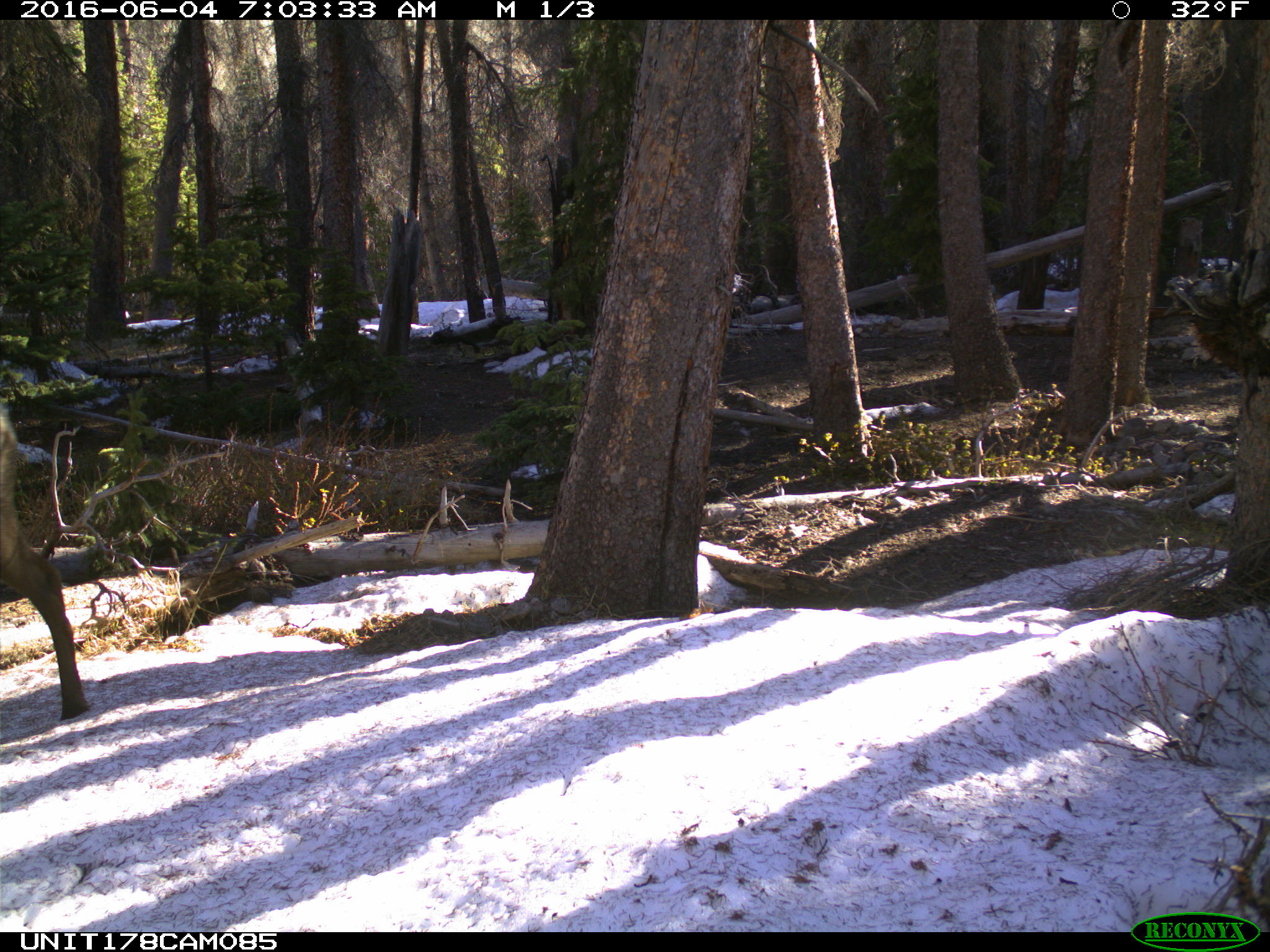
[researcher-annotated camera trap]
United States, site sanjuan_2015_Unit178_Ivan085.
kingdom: Animalia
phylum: Chordata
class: Mammalia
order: Artiodactyla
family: Cervidae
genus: Cervus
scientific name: Cervus elaphus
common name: red deer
Cervus elaphus (red deer).